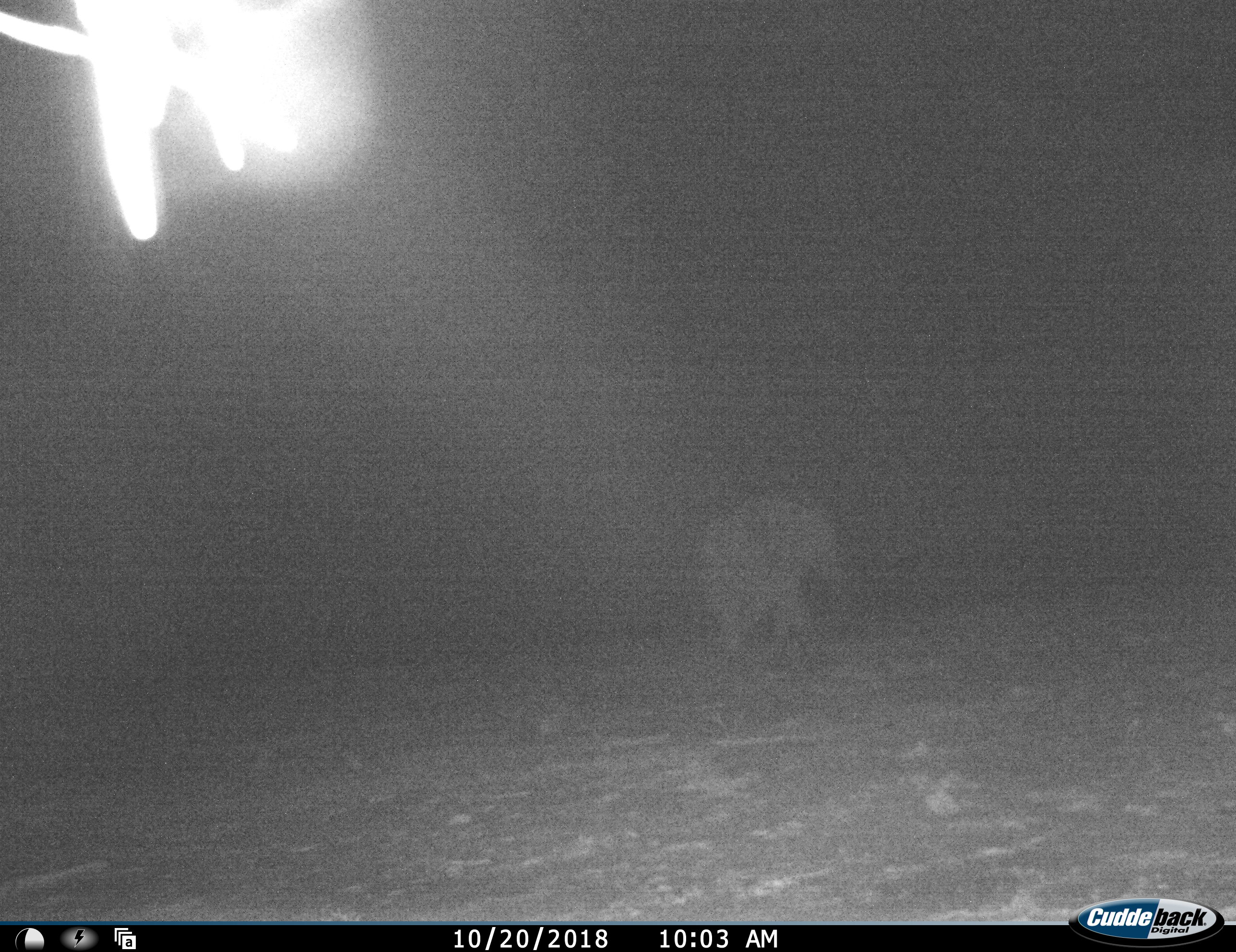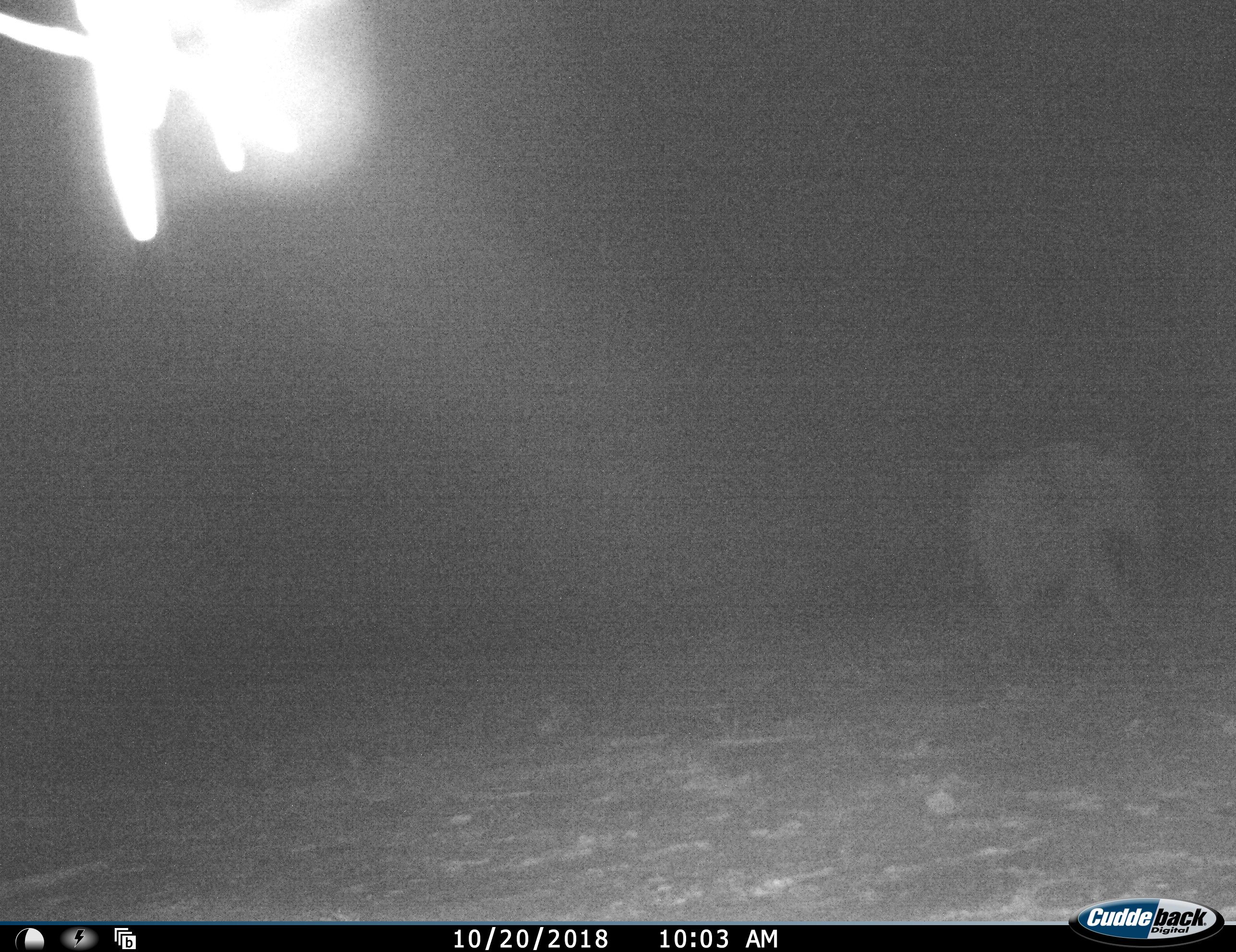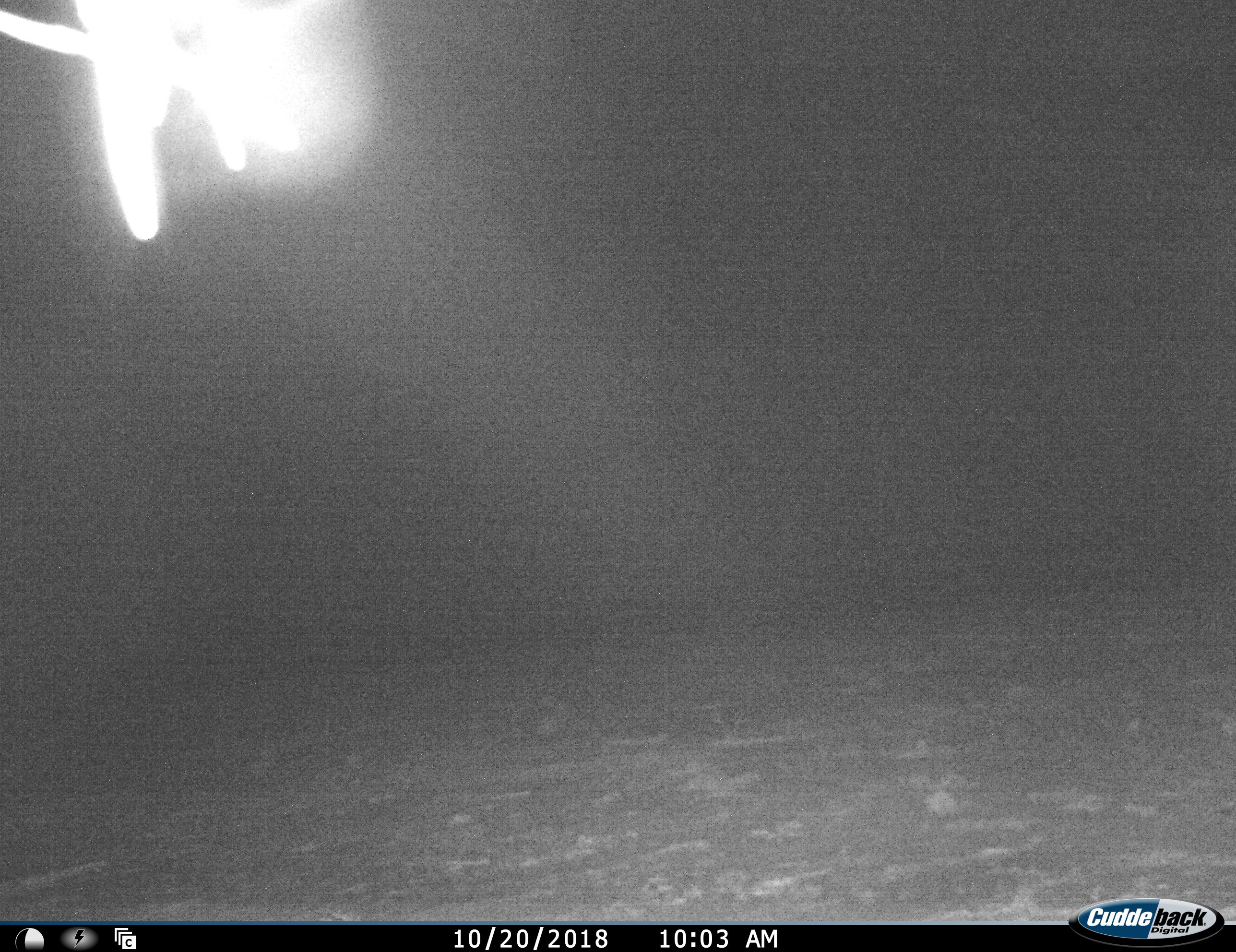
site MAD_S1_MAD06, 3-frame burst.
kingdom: Animalia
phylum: Chordata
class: Mammalia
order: Proboscidea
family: Elephantidae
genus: Loxodonta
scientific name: Loxodonta africana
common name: african bush elephant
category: elephant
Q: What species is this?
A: Elephant (african bush elephant) (Loxodonta africana).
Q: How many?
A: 1.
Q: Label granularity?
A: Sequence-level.